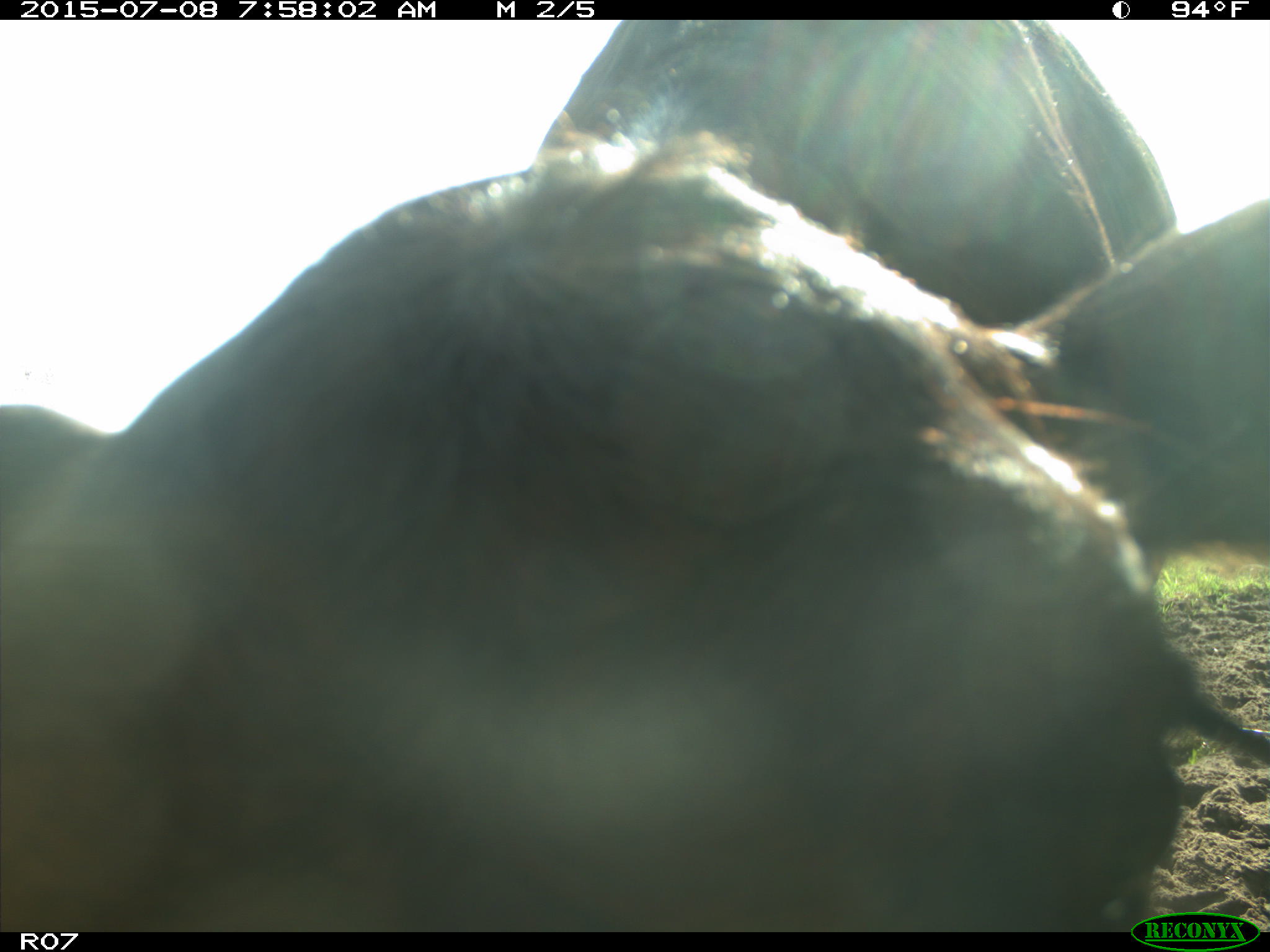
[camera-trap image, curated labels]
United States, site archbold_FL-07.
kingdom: Animalia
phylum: Chordata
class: Mammalia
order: Artiodactyla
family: Bovidae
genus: Bos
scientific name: Bos taurus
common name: domestic cow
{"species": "Bos taurus (domestic cow)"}